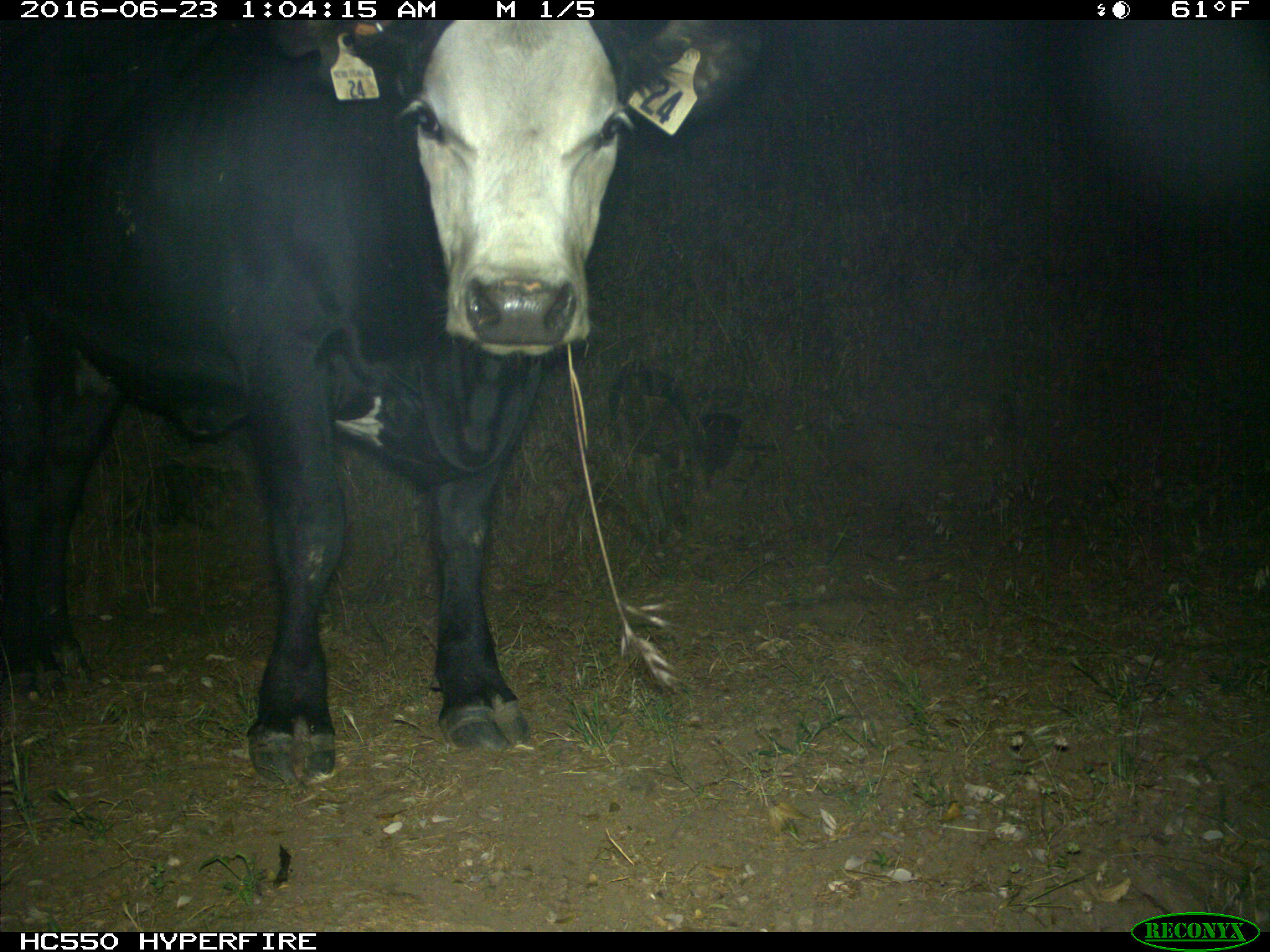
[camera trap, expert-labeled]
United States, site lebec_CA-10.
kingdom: Animalia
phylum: Chordata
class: Mammalia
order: Artiodactyla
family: Bovidae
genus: Bos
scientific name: Bos taurus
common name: domestic cow